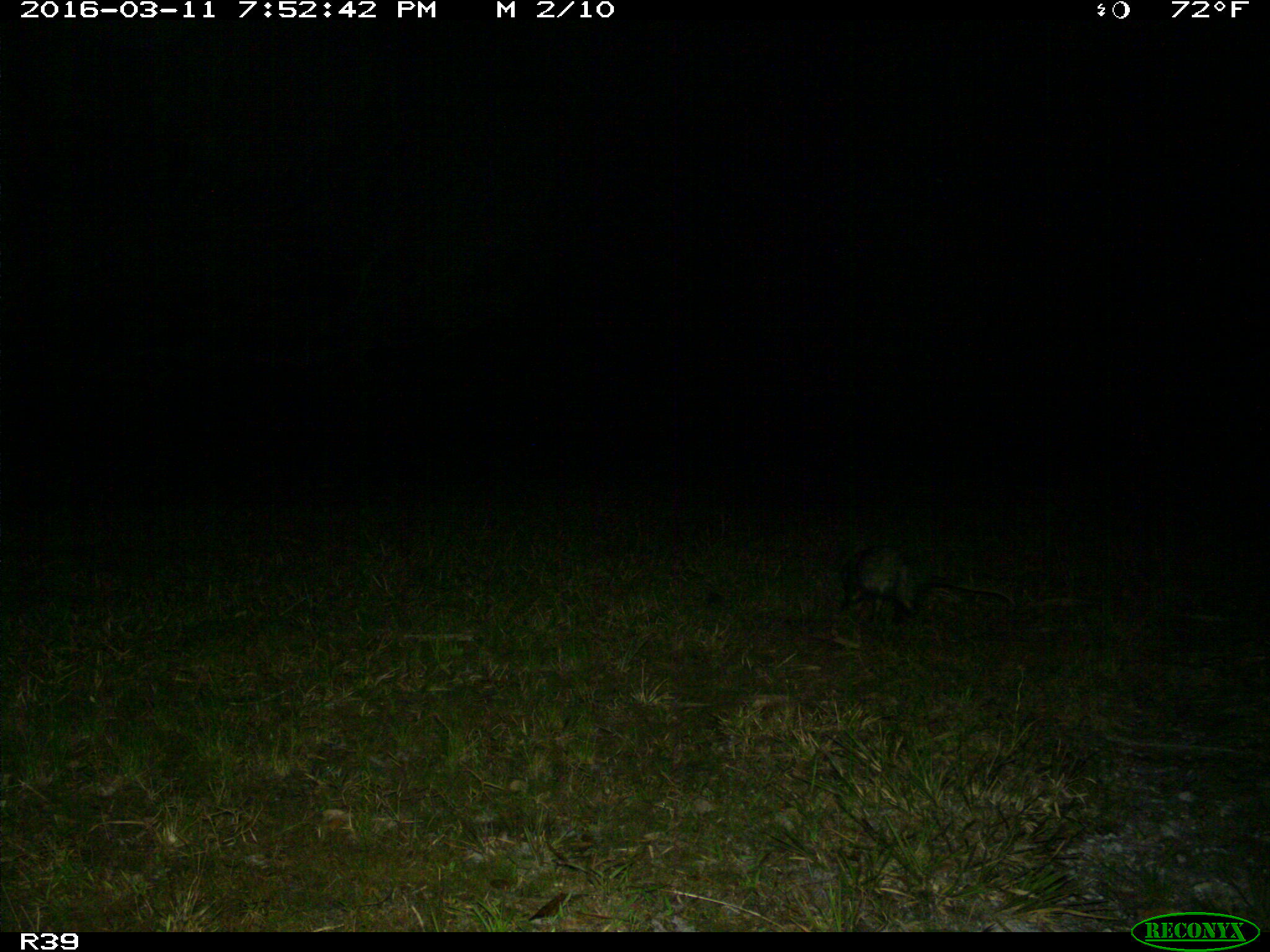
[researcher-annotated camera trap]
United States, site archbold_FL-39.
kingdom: Animalia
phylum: Chordata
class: Mammalia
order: Didelphimorphia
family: Didelphidae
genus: Didelphis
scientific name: Didelphis virginiana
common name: virginia opossum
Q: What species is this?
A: Didelphis virginiana (virginia opossum).